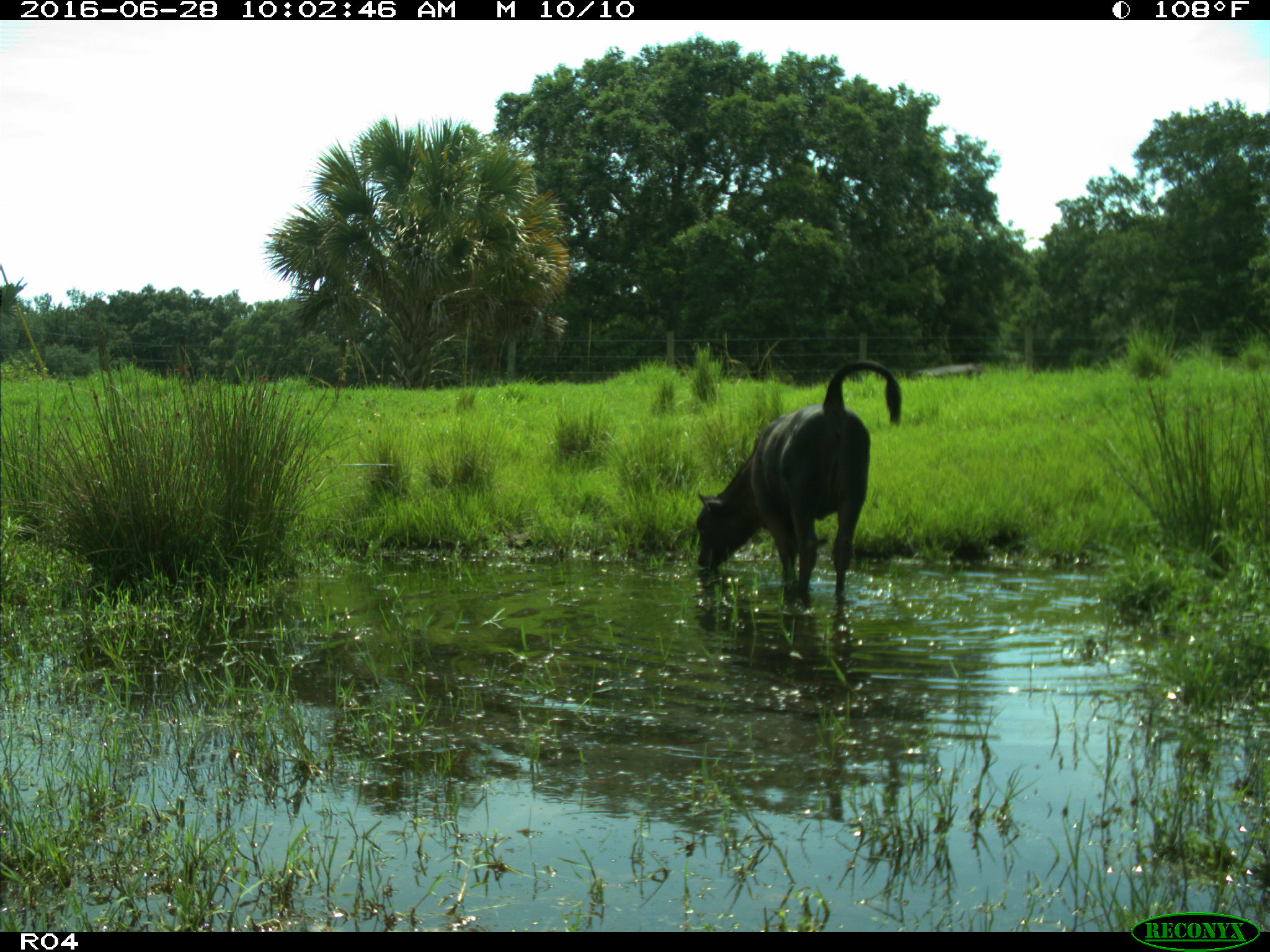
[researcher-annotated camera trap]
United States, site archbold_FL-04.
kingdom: Animalia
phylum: Chordata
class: Mammalia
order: Artiodactyla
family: Bovidae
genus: Bos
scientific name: Bos taurus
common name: domestic cow